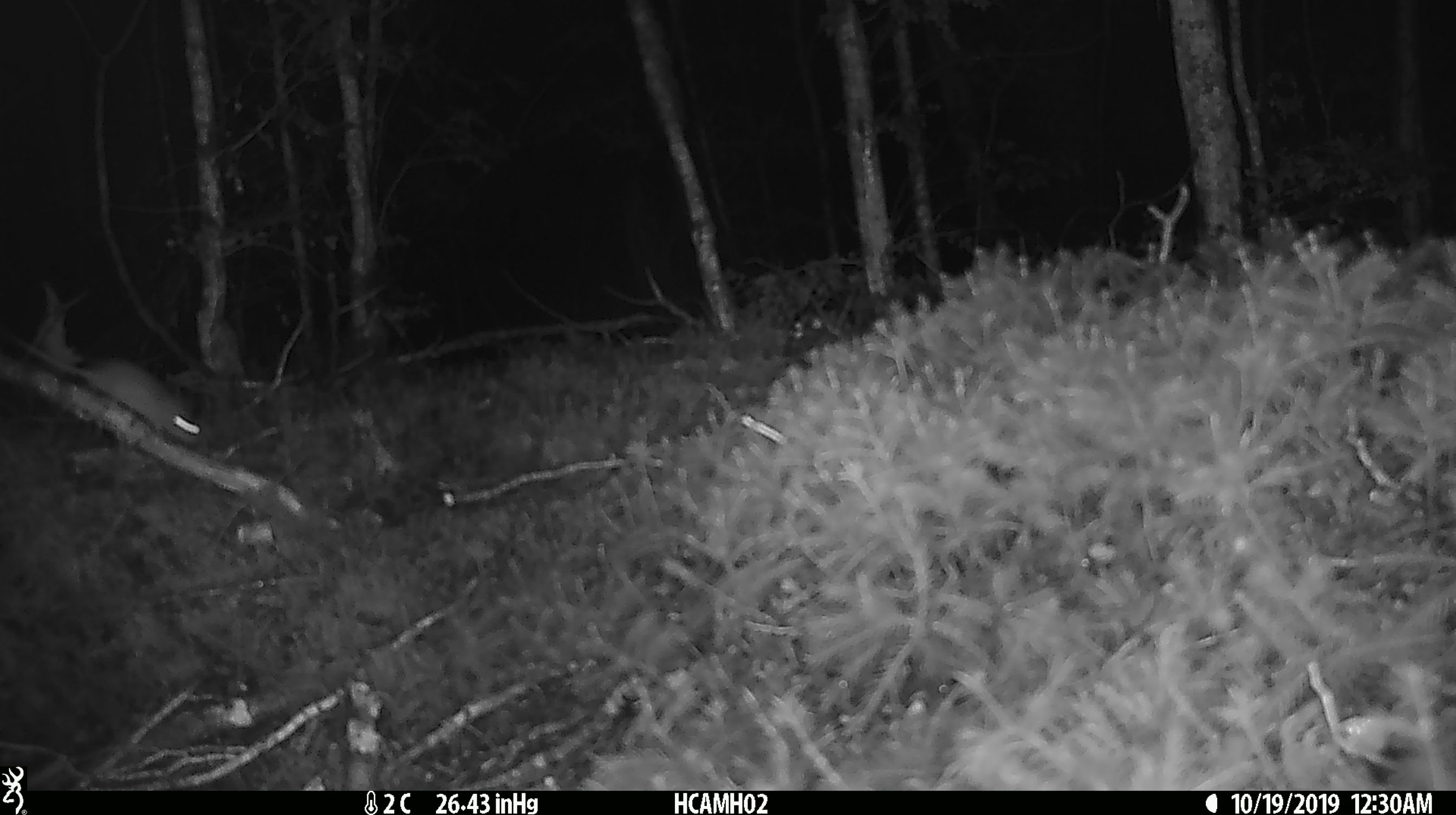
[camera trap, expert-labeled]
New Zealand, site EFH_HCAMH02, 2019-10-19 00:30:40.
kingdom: Animalia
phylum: Chordata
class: Mammalia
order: Rodentia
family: Muridae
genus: Mus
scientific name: Mus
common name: mouse